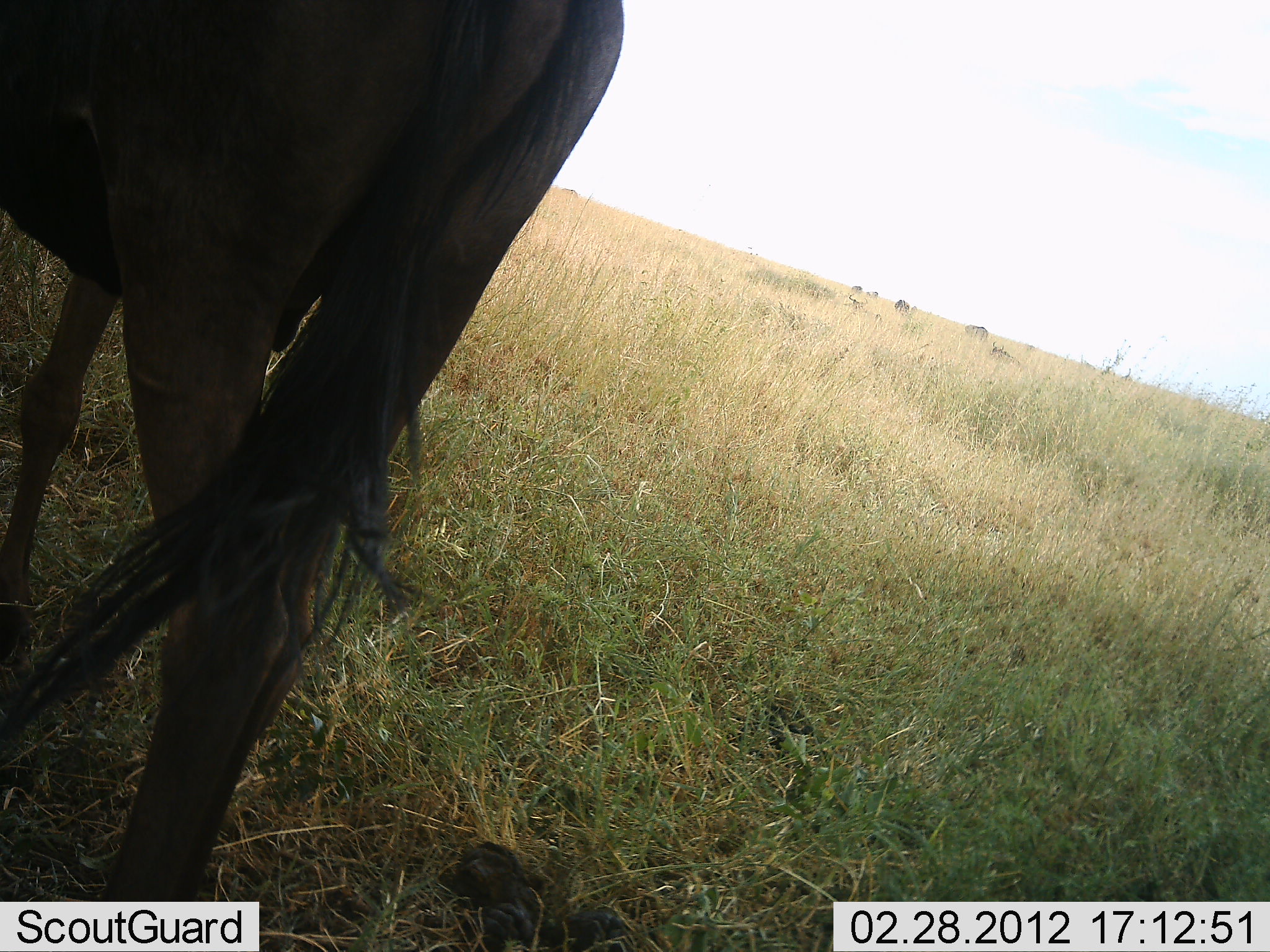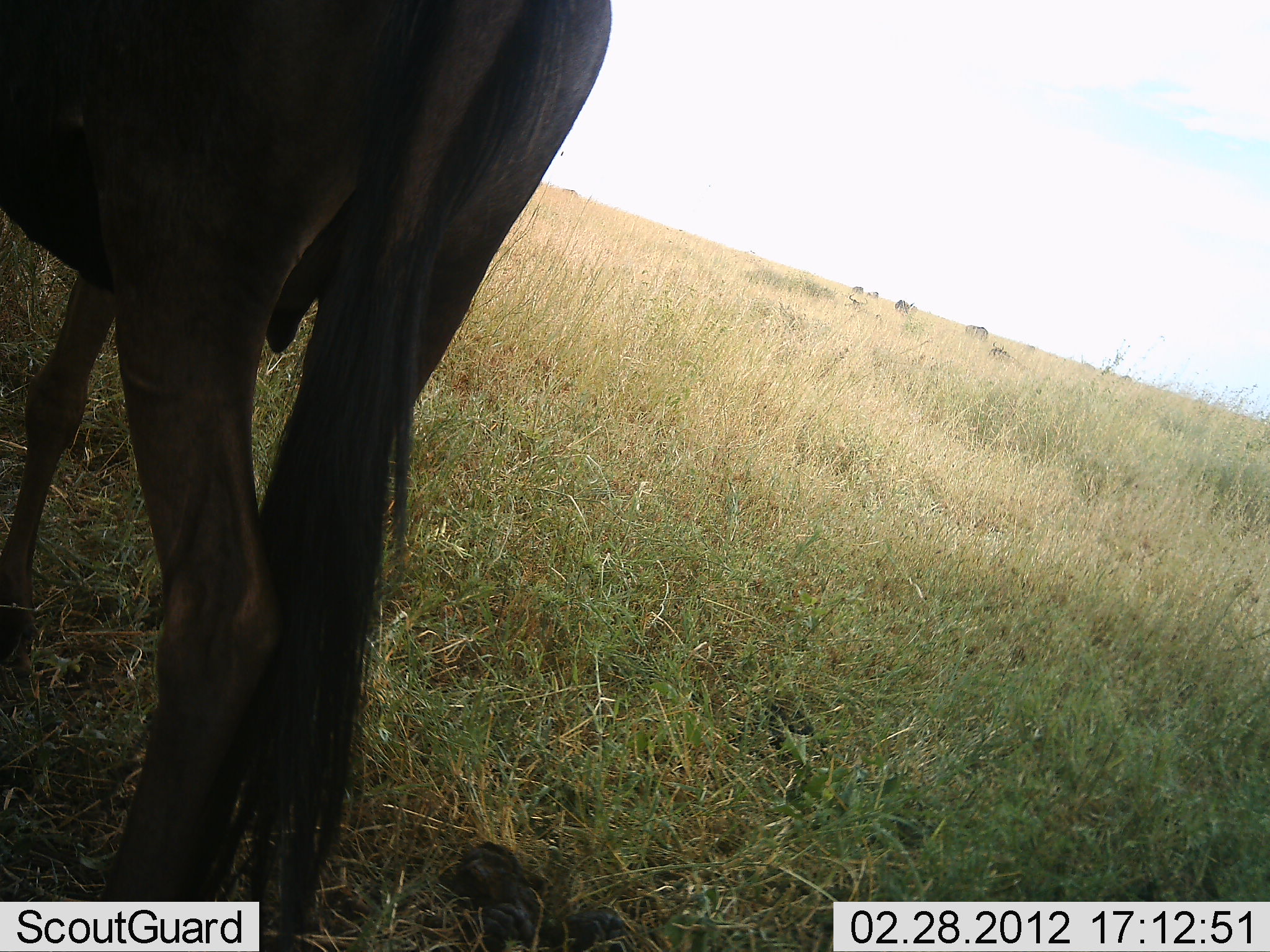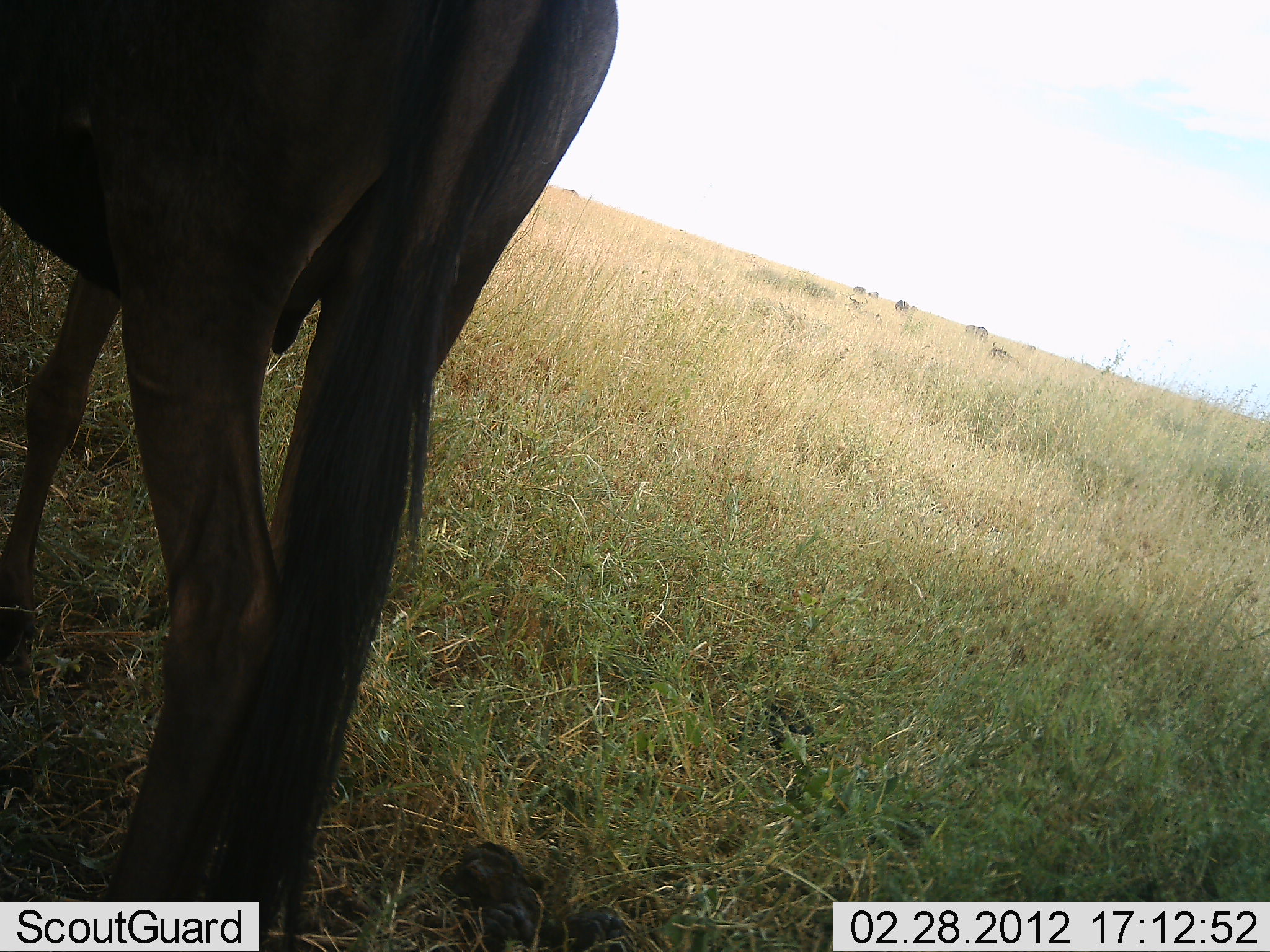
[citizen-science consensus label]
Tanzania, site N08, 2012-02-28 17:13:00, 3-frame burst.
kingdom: Animalia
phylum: Chordata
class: Mammalia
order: Artiodactyla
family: Bovidae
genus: Connochaetes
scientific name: Connochaetes taurinus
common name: blue wildebeest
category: wildebeest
Wildebeest (blue wildebeest) (Connochaetes taurinus), count 1. Behavior (volunteer vote fractions): standing 92%, resting 12%, moving 4%, interacting 0%. Young present (vote fraction): 0%. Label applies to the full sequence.